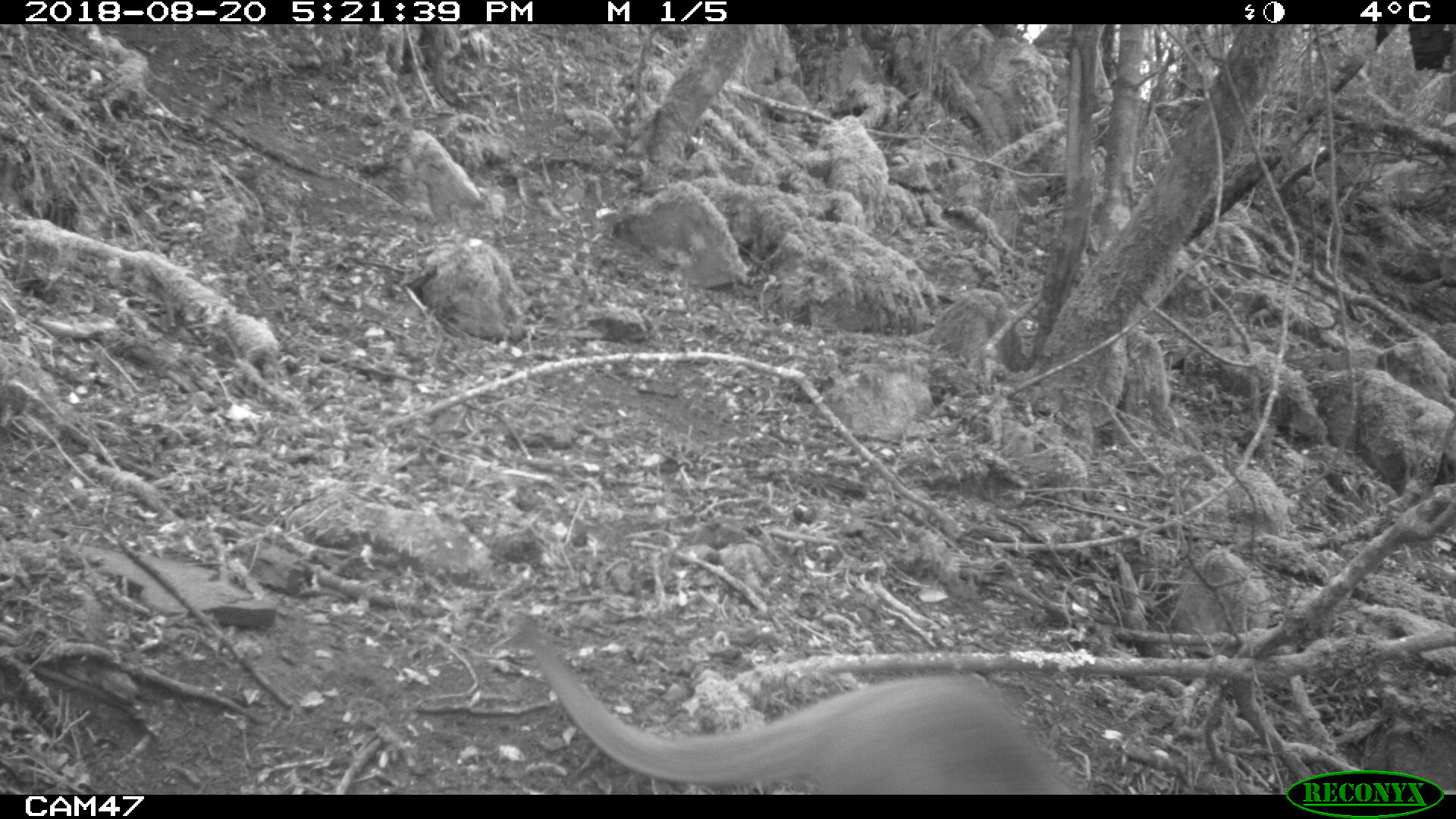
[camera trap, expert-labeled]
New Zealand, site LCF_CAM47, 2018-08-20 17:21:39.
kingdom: Animalia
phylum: Chordata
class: Mammalia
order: Diprotodontia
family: Macropodidae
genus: Notamacropus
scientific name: Notamacropus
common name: wallaby